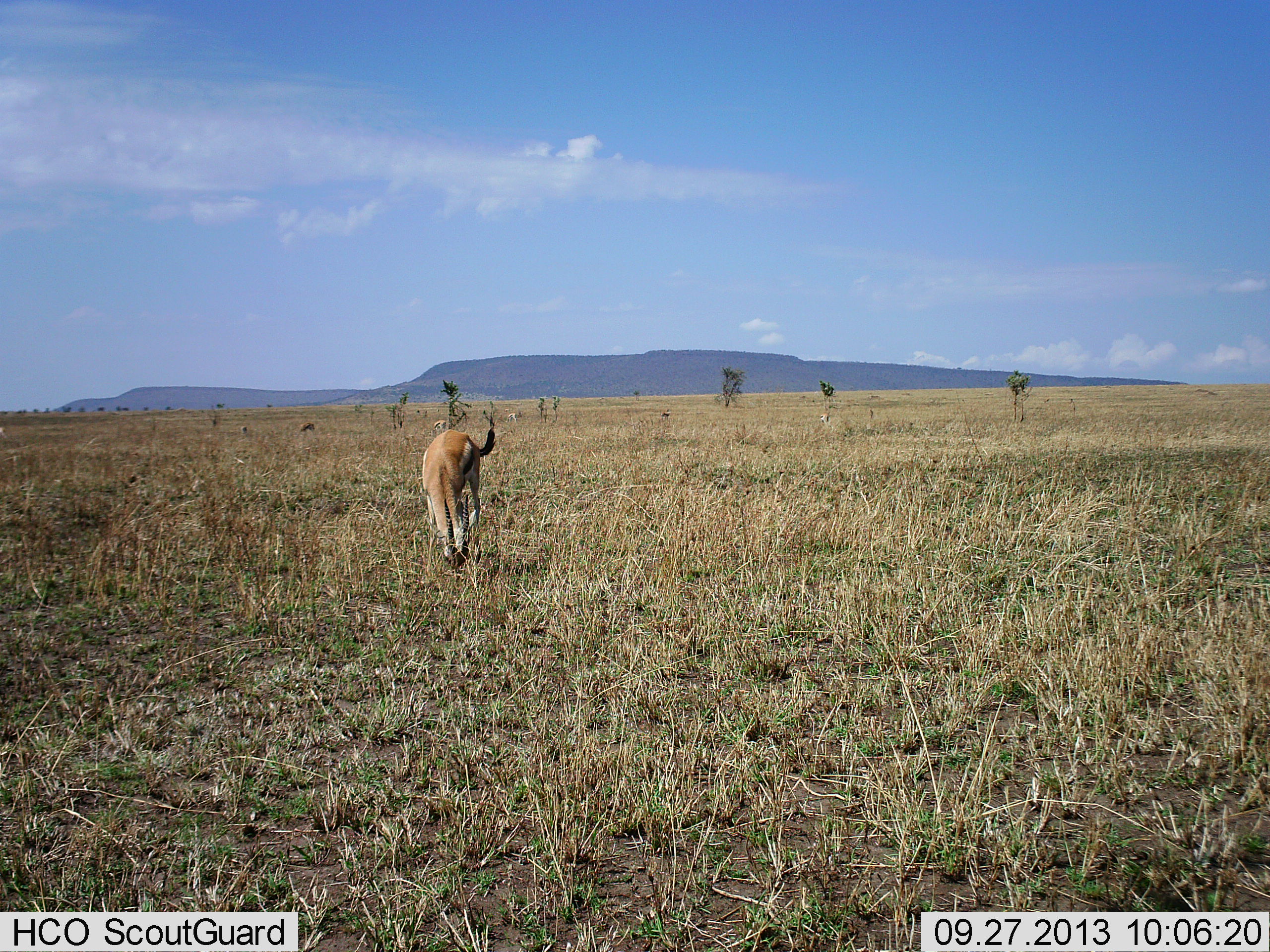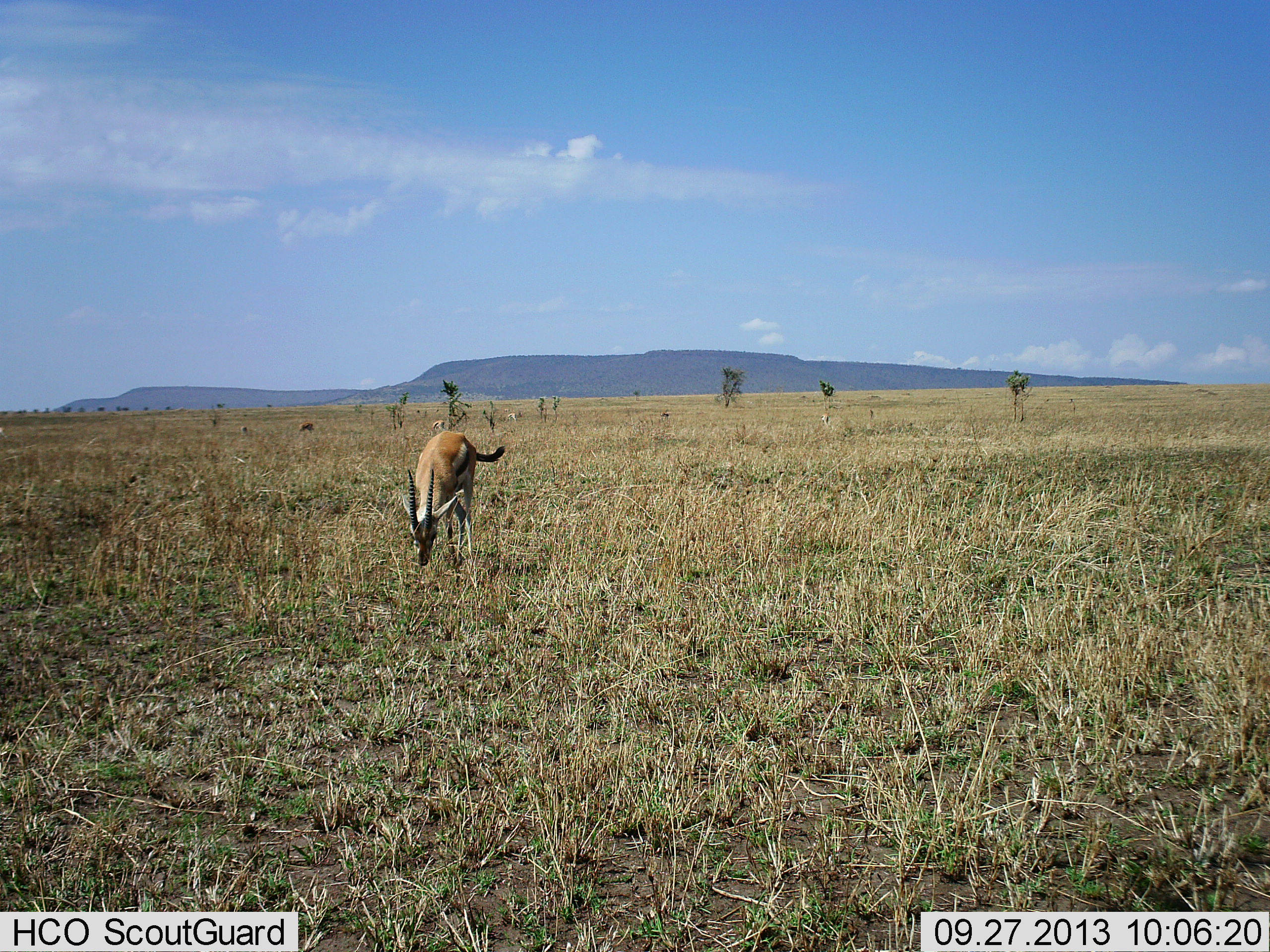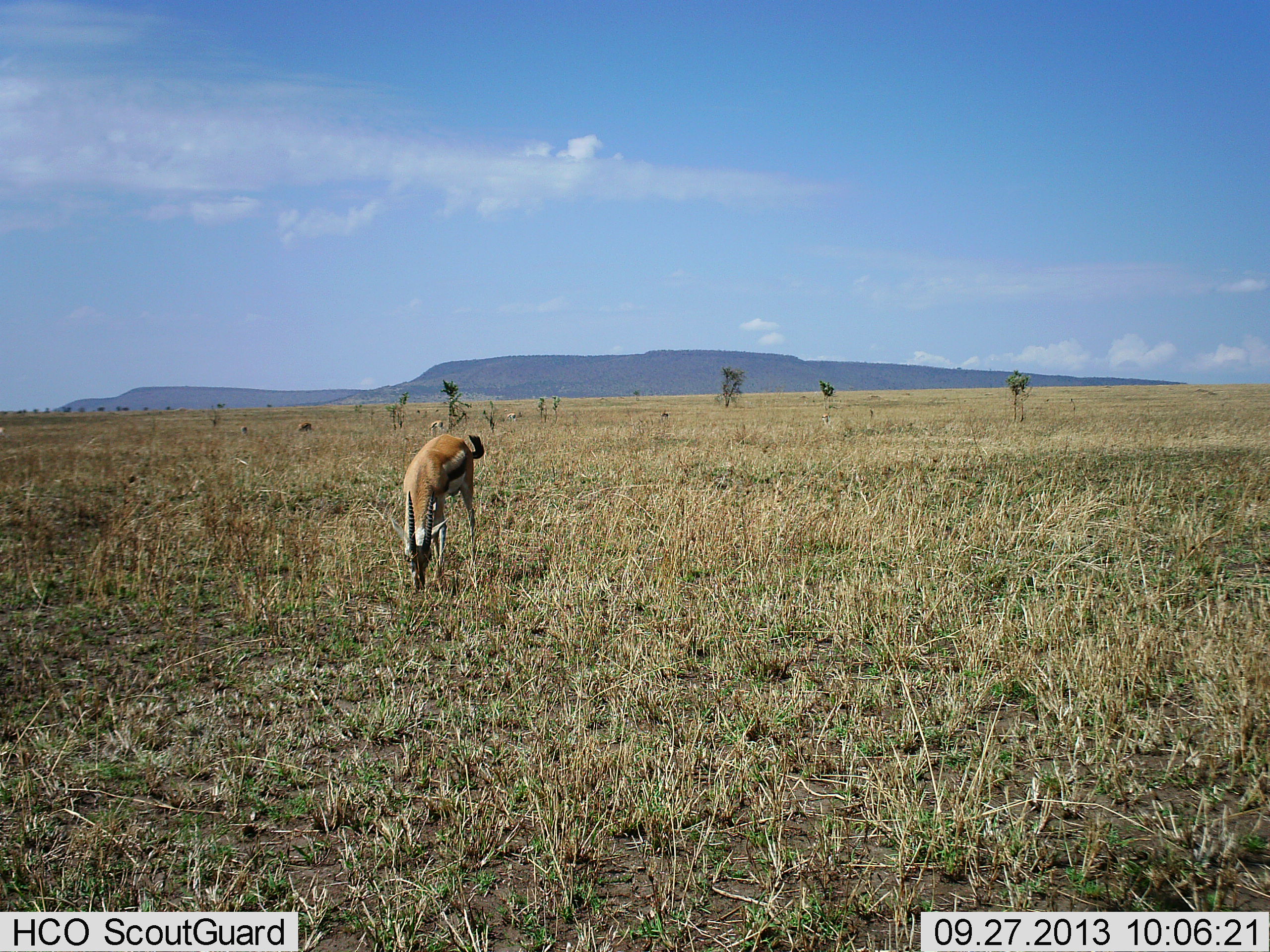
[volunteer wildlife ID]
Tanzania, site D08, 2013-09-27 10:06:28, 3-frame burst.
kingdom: Animalia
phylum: Chordata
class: Mammalia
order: Artiodactyla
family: Bovidae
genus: Eudorcas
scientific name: Eudorcas thomsonii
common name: thomson's gazelle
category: gazellethomsons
Gazellethomsons (thomson's gazelle) (Eudorcas thomsonii), count 1. Behavior (volunteer vote fractions): standing 13%, resting 0%, moving 17%, interacting 0%. Young present (vote fraction): 0%. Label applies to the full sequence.